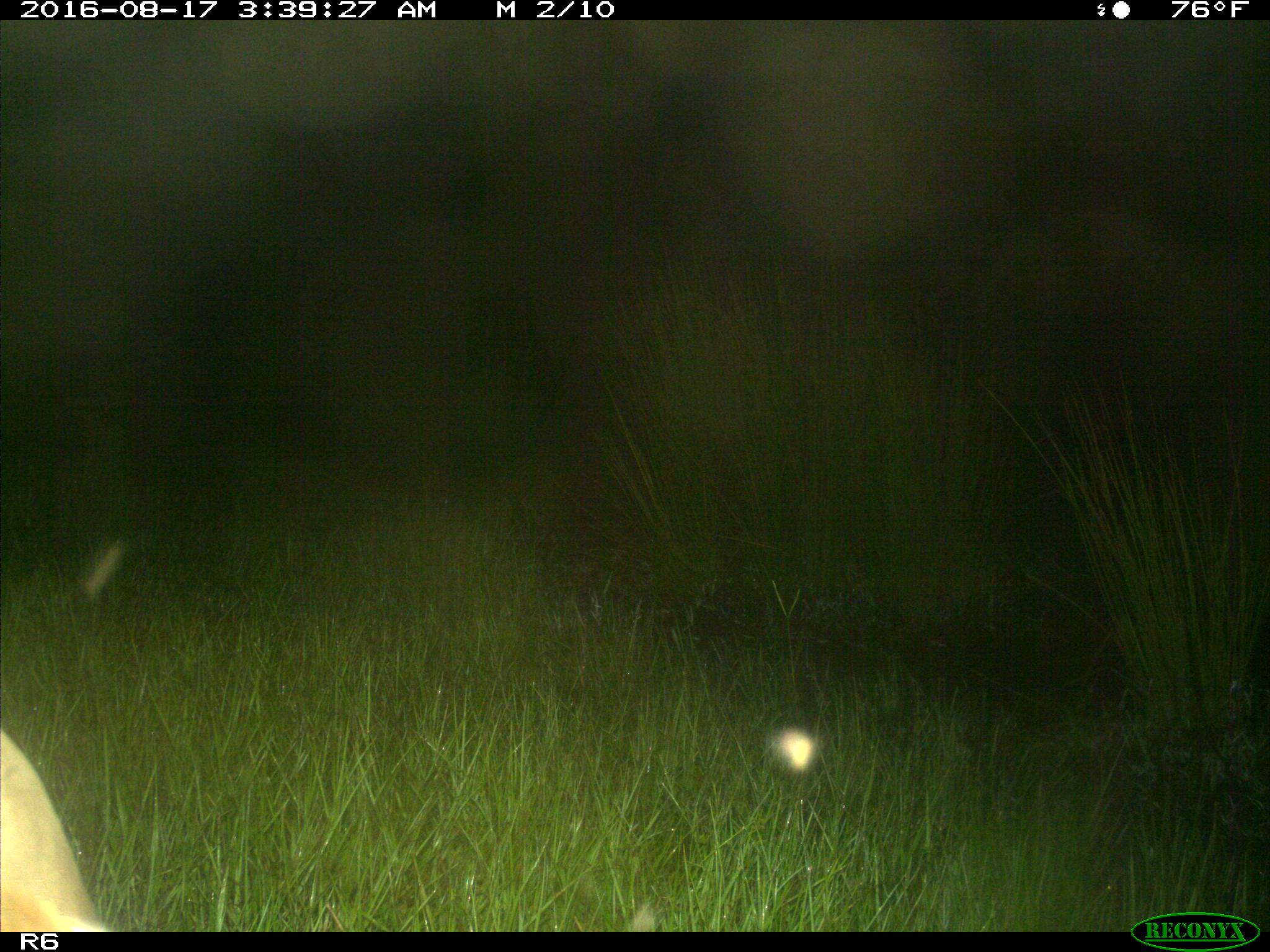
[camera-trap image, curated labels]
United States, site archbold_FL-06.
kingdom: Animalia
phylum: Chordata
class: Mammalia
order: Artiodactyla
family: Bovidae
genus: Bos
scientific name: Bos taurus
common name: domestic cow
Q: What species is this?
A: Bos taurus (domestic cow).